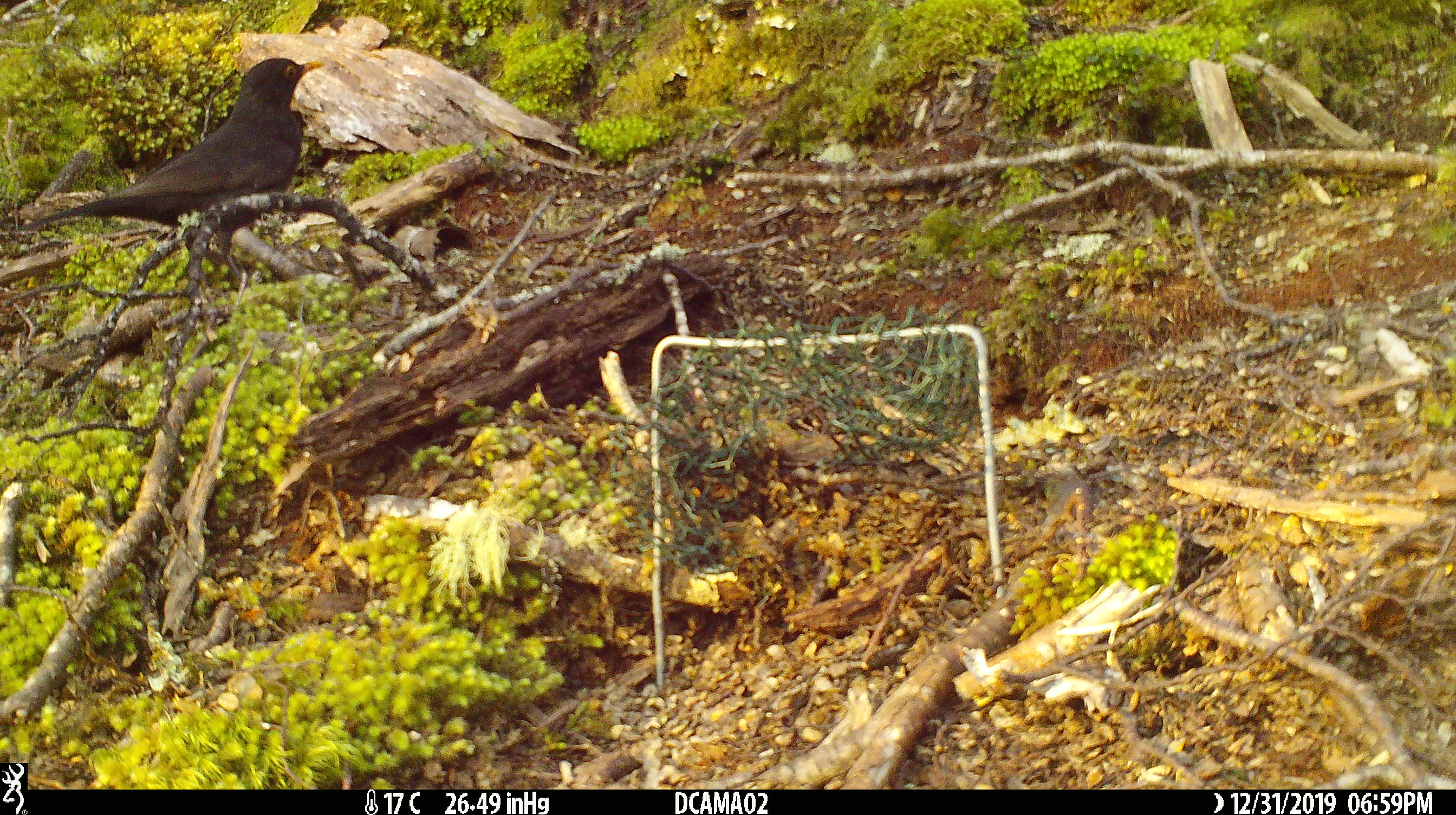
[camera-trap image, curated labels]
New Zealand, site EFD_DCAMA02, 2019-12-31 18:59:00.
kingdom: Animalia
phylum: Chordata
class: Aves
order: Passeriformes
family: Turdidae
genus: Turdus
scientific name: Turdus merula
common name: eurasian blackbird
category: blackbird